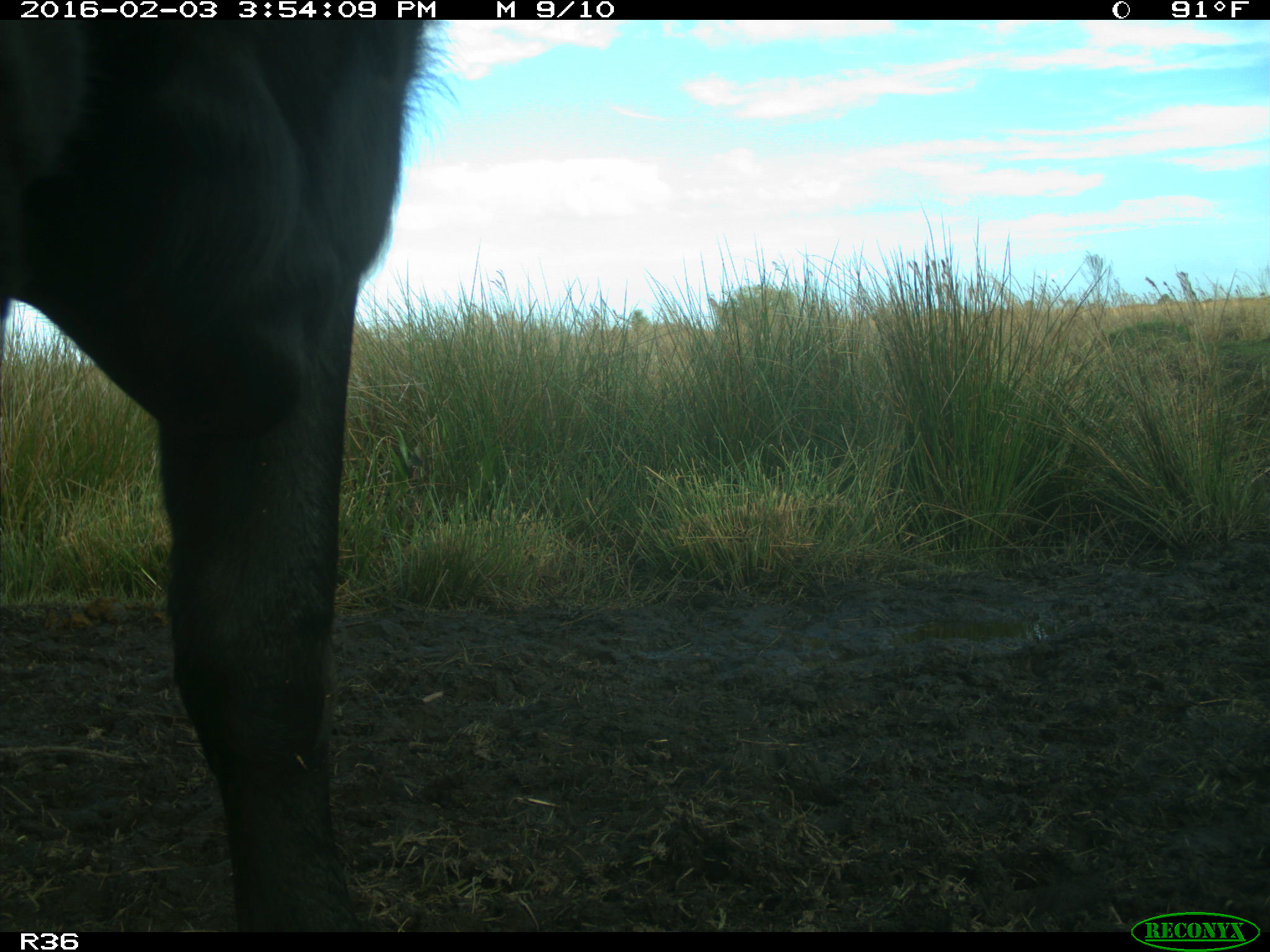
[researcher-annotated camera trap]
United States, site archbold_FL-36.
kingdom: Animalia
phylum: Chordata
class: Mammalia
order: Artiodactyla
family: Bovidae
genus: Bos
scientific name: Bos taurus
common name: domestic cow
Bos taurus (domestic cow).